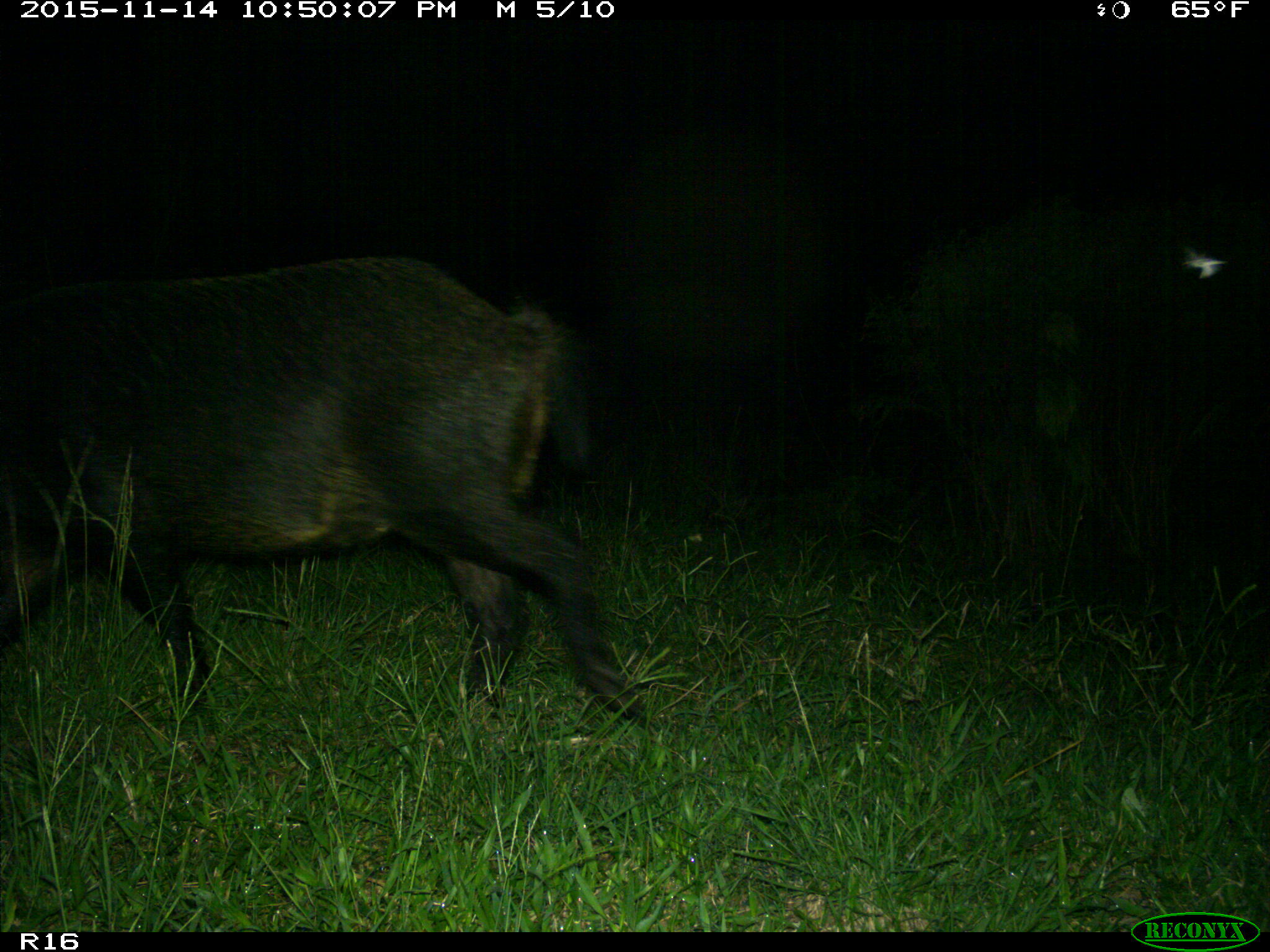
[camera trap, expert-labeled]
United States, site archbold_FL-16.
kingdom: Animalia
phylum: Chordata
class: Mammalia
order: Artiodactyla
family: Suidae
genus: Sus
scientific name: Sus scrofa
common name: wild boar